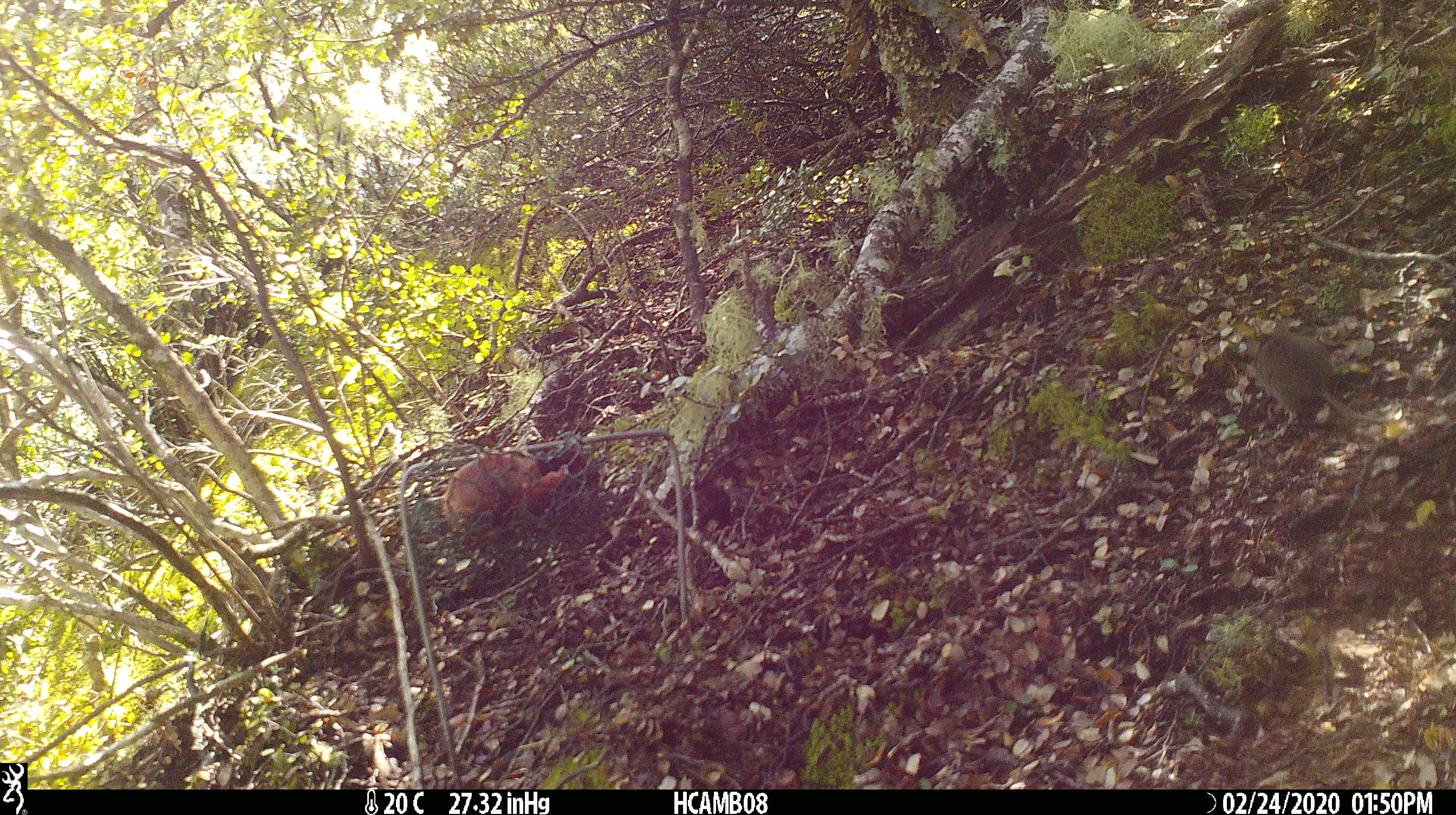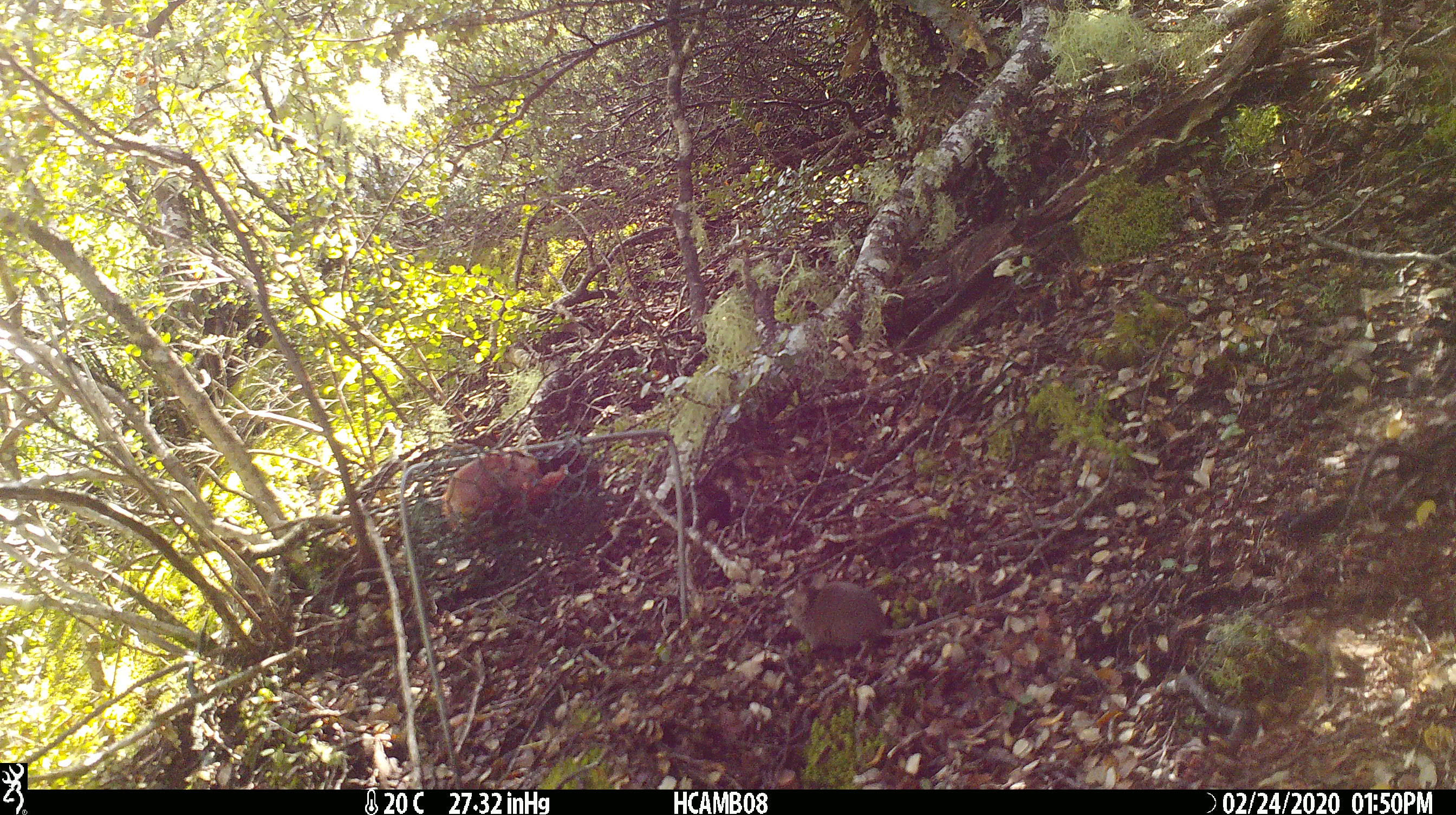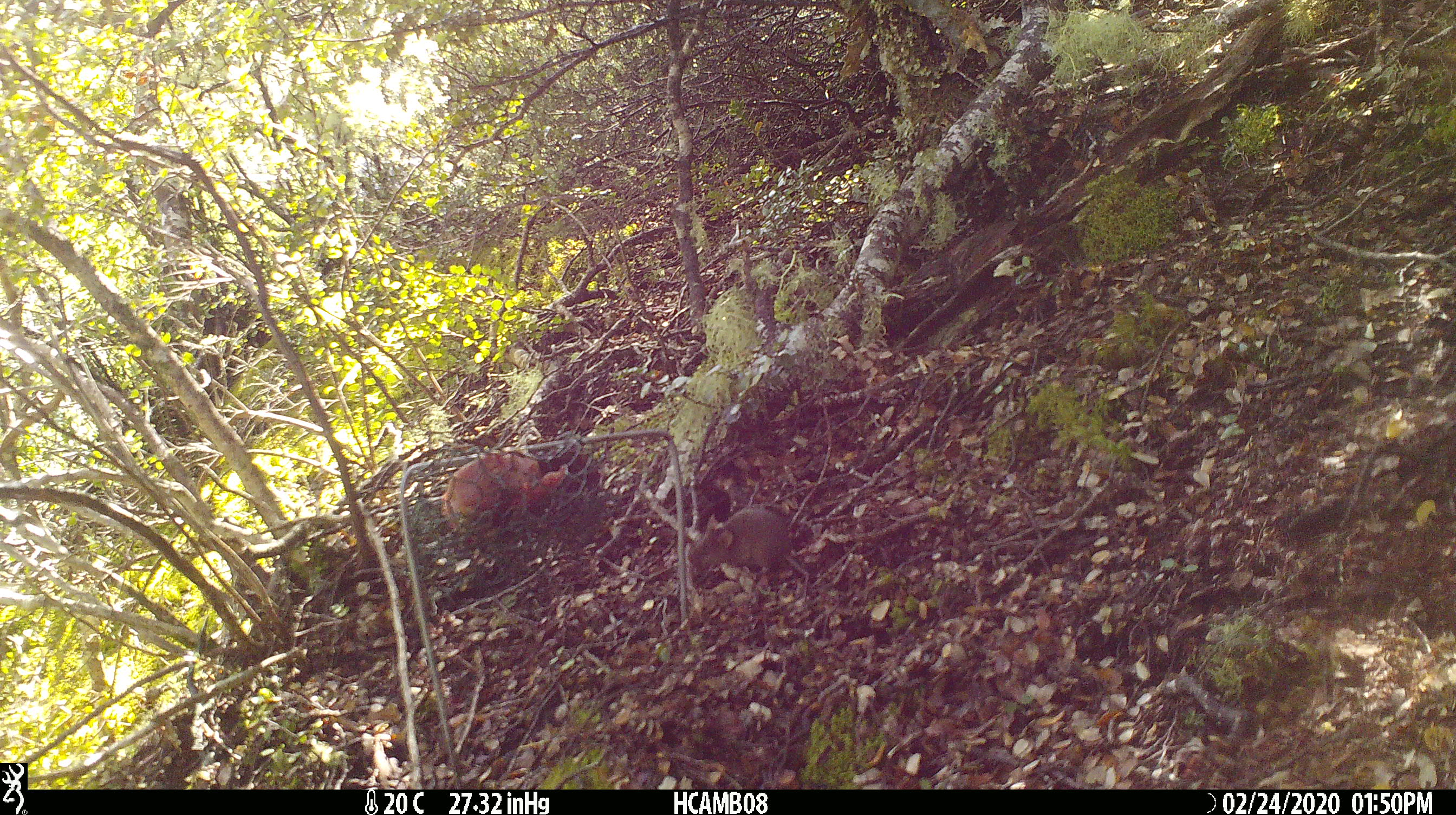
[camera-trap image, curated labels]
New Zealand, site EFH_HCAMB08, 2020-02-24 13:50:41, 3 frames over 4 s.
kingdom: Animalia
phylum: Chordata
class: Mammalia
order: Rodentia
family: Muridae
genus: Mus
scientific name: Mus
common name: mouse